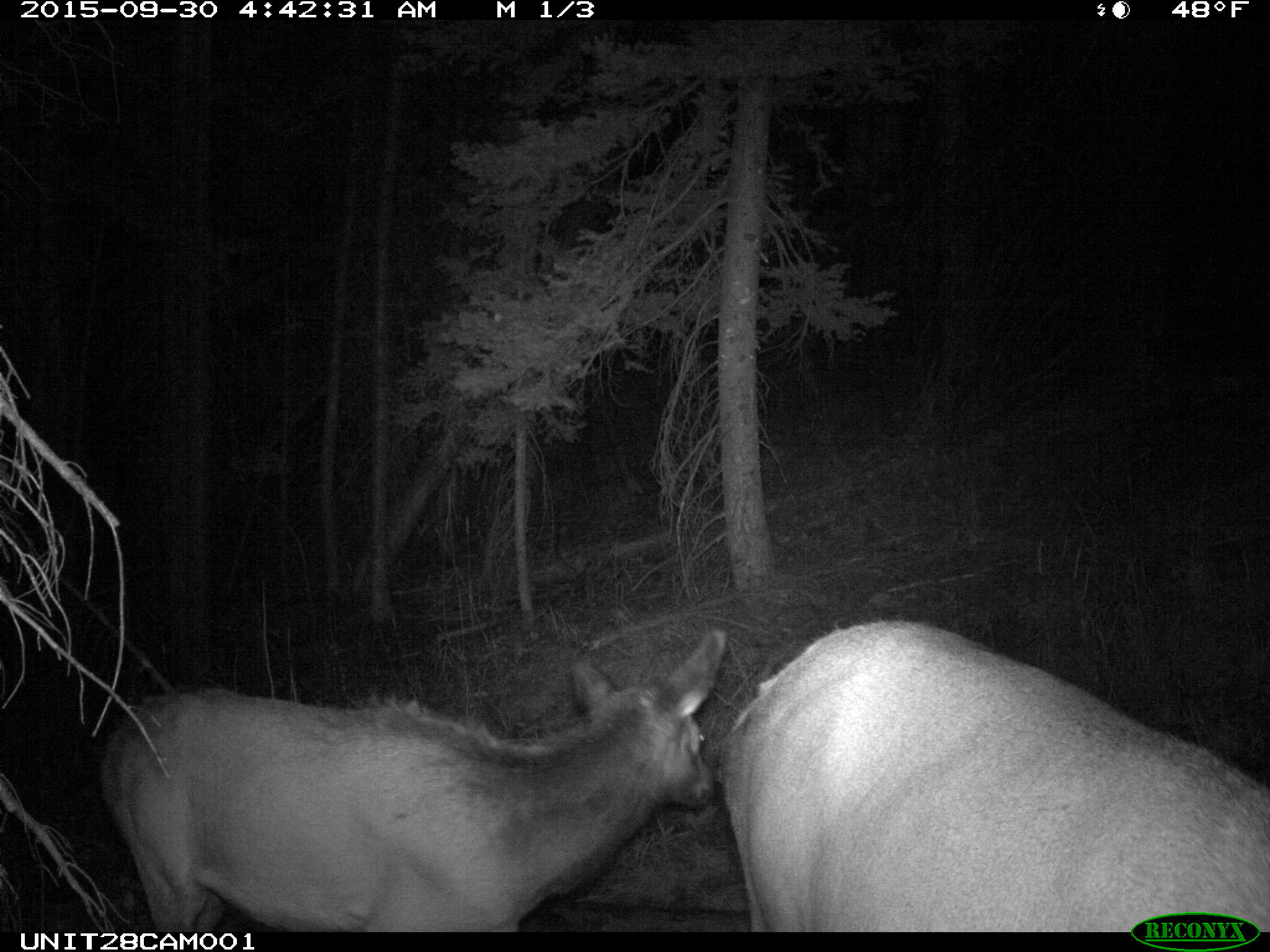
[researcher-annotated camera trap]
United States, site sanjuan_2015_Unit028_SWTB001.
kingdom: Animalia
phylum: Chordata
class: Mammalia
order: Artiodactyla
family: Cervidae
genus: Cervus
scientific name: Cervus elaphus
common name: red deer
Cervus elaphus (red deer).